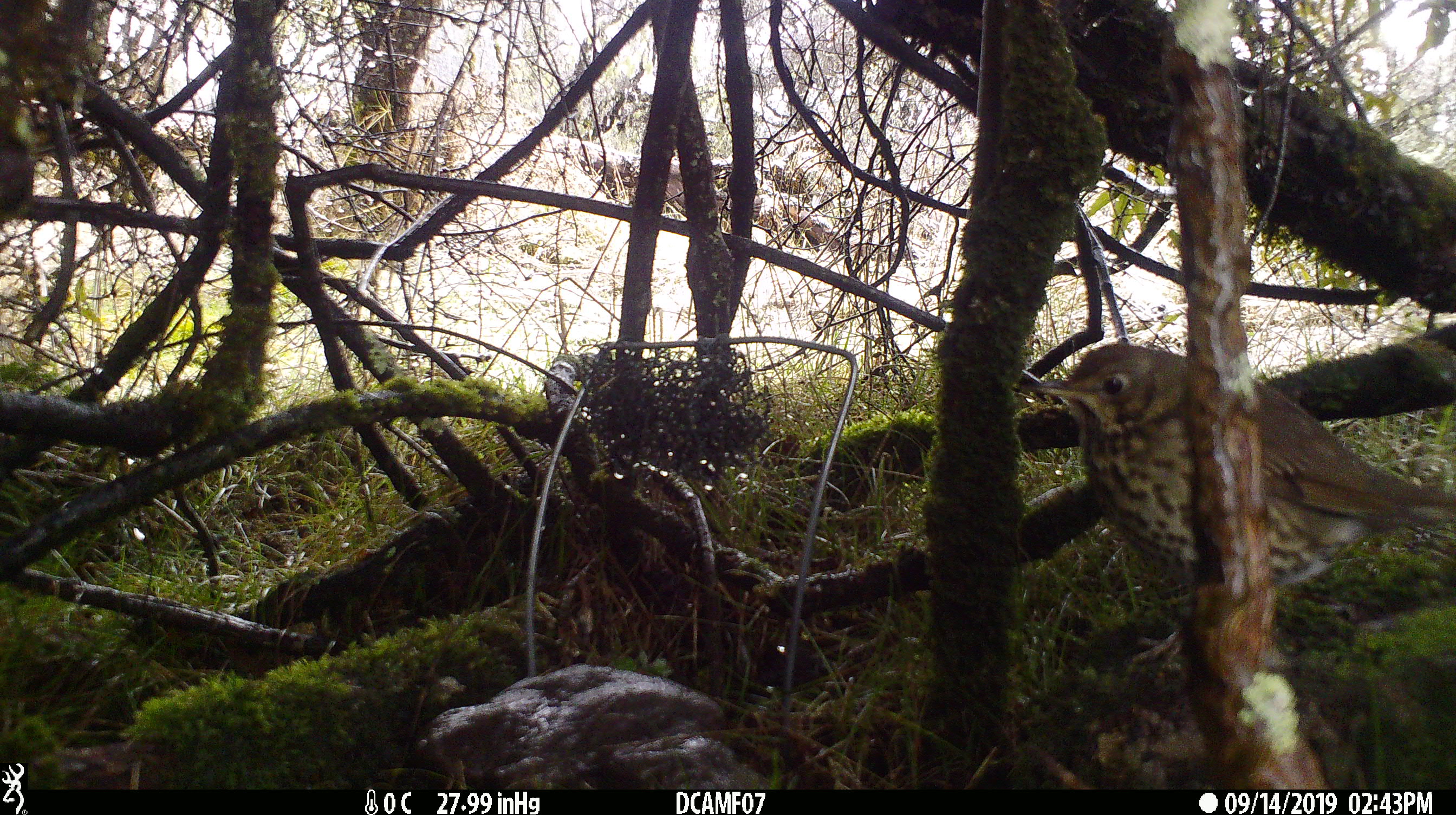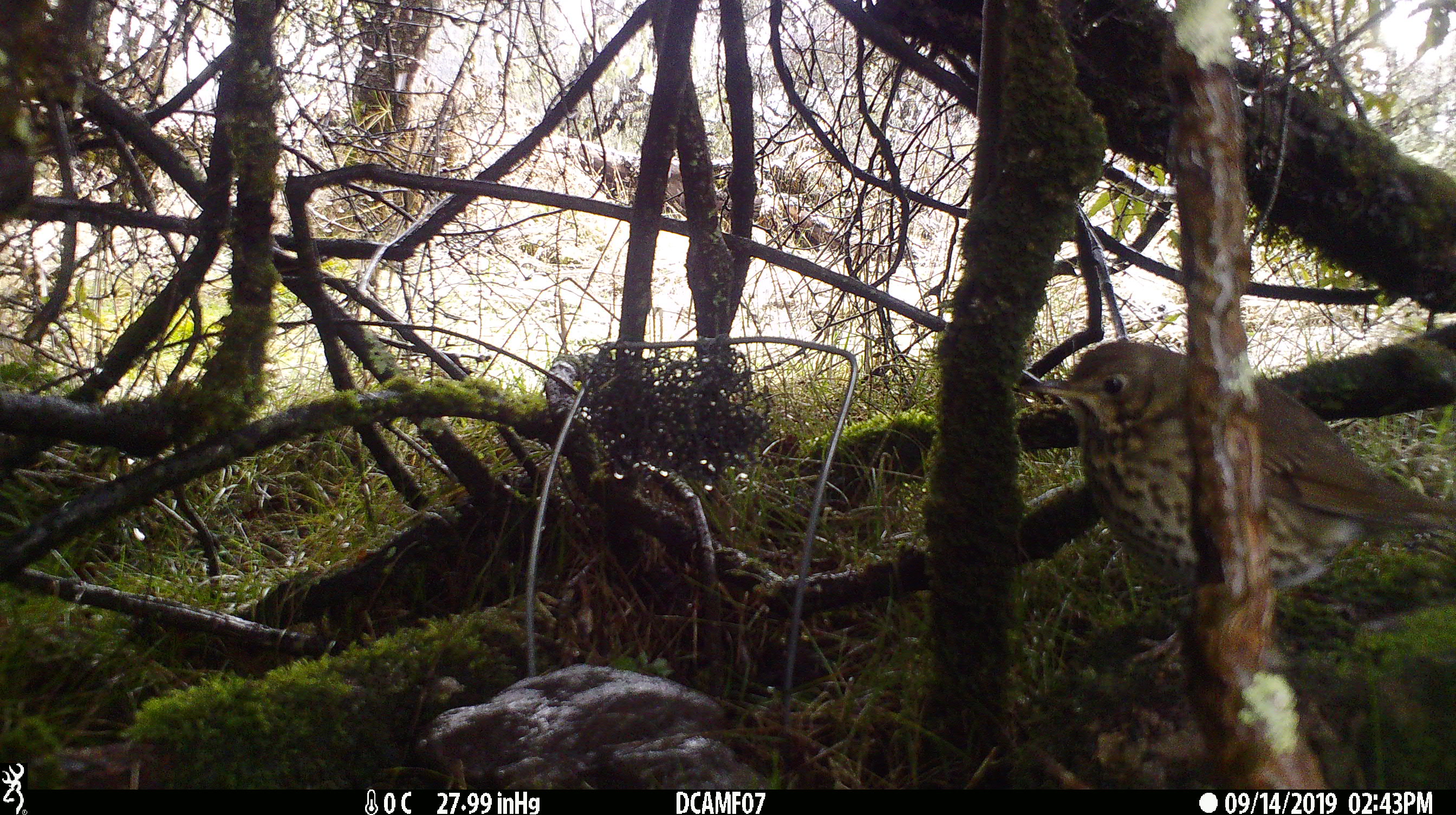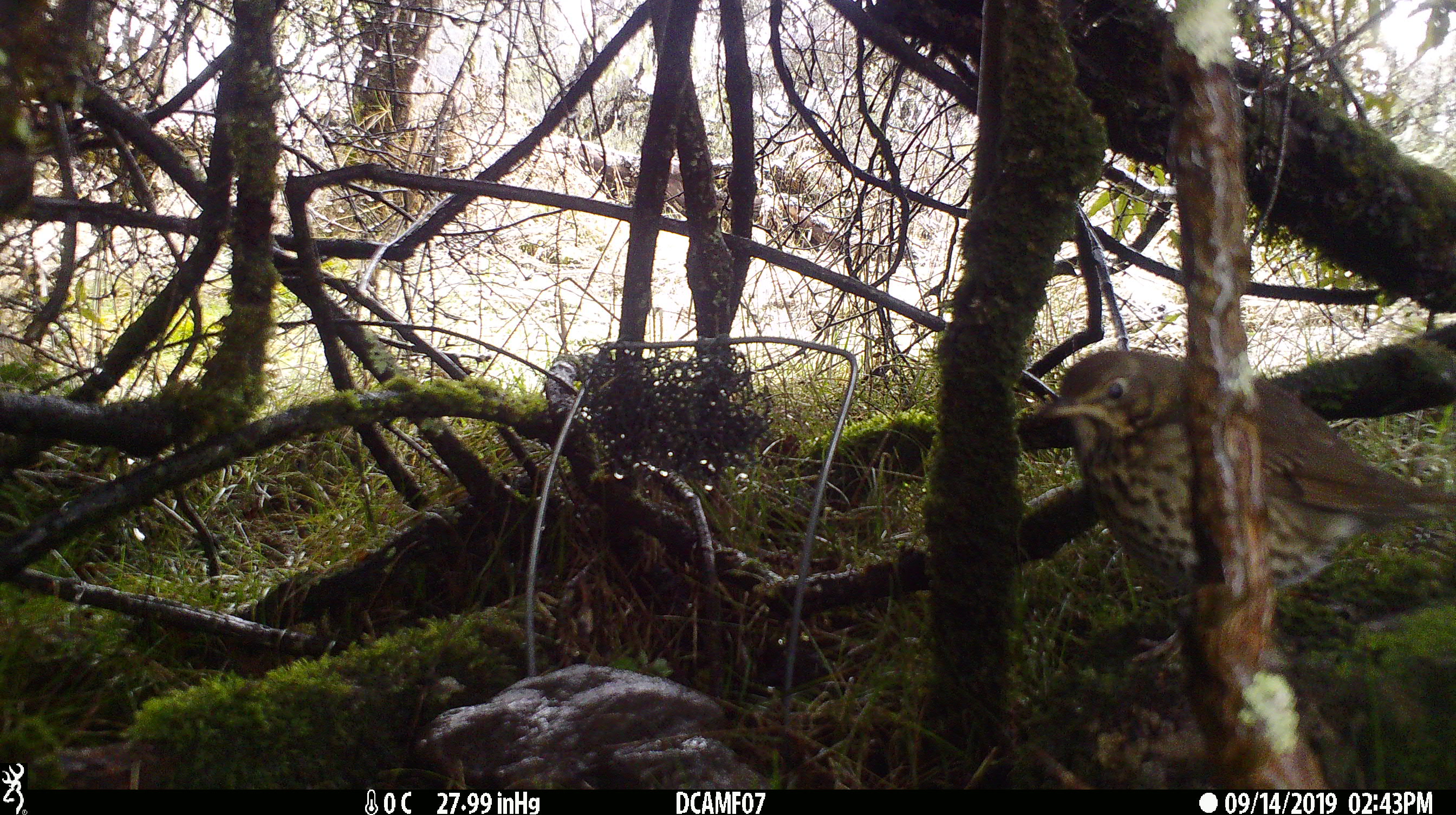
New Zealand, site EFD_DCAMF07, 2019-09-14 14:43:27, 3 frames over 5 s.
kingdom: Animalia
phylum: Chordata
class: Aves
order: Passeriformes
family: Turdidae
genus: Turdus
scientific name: Turdus philomelos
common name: song thrush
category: thrush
Thrush (song thrush) (Turdus philomelos).